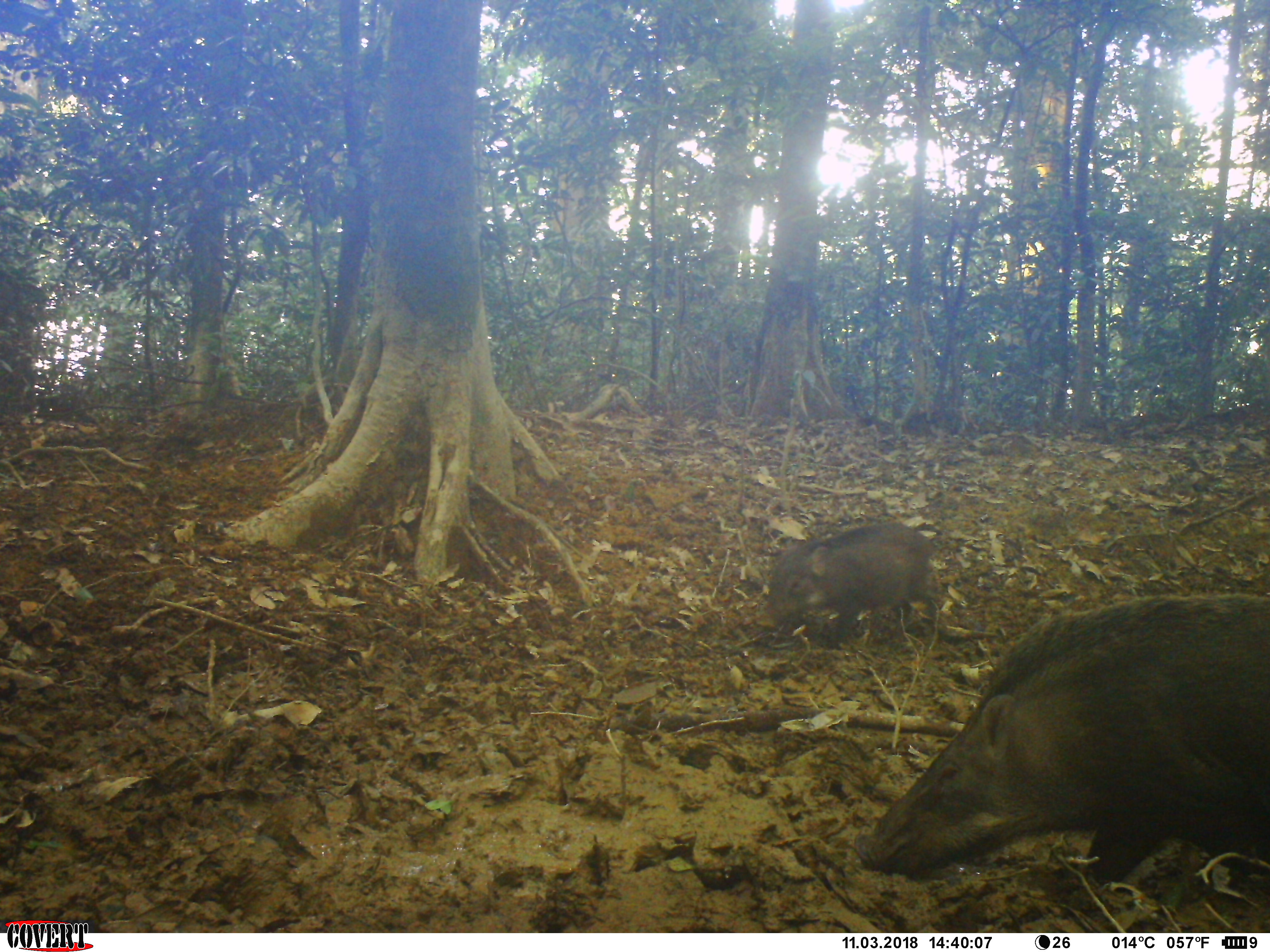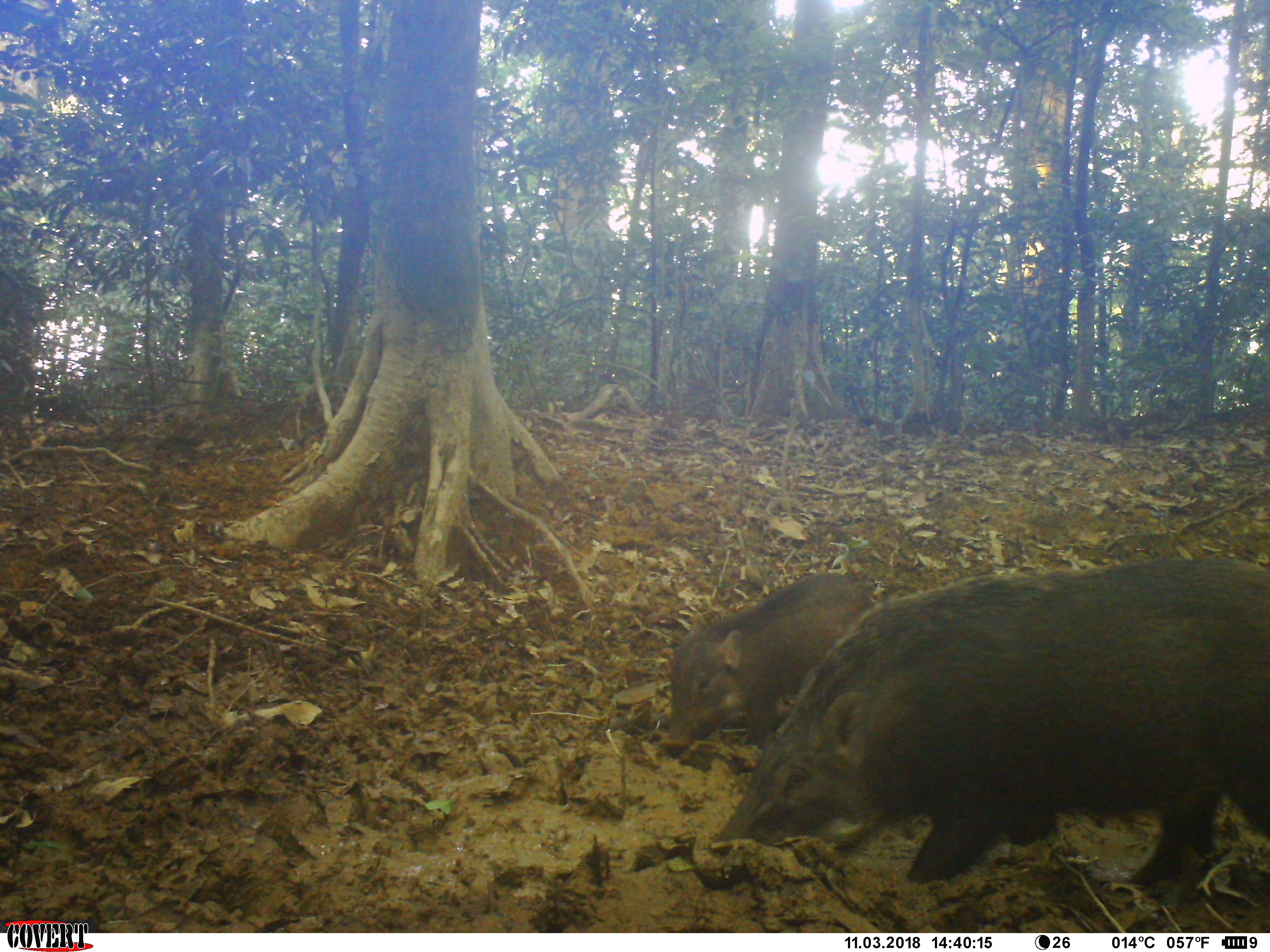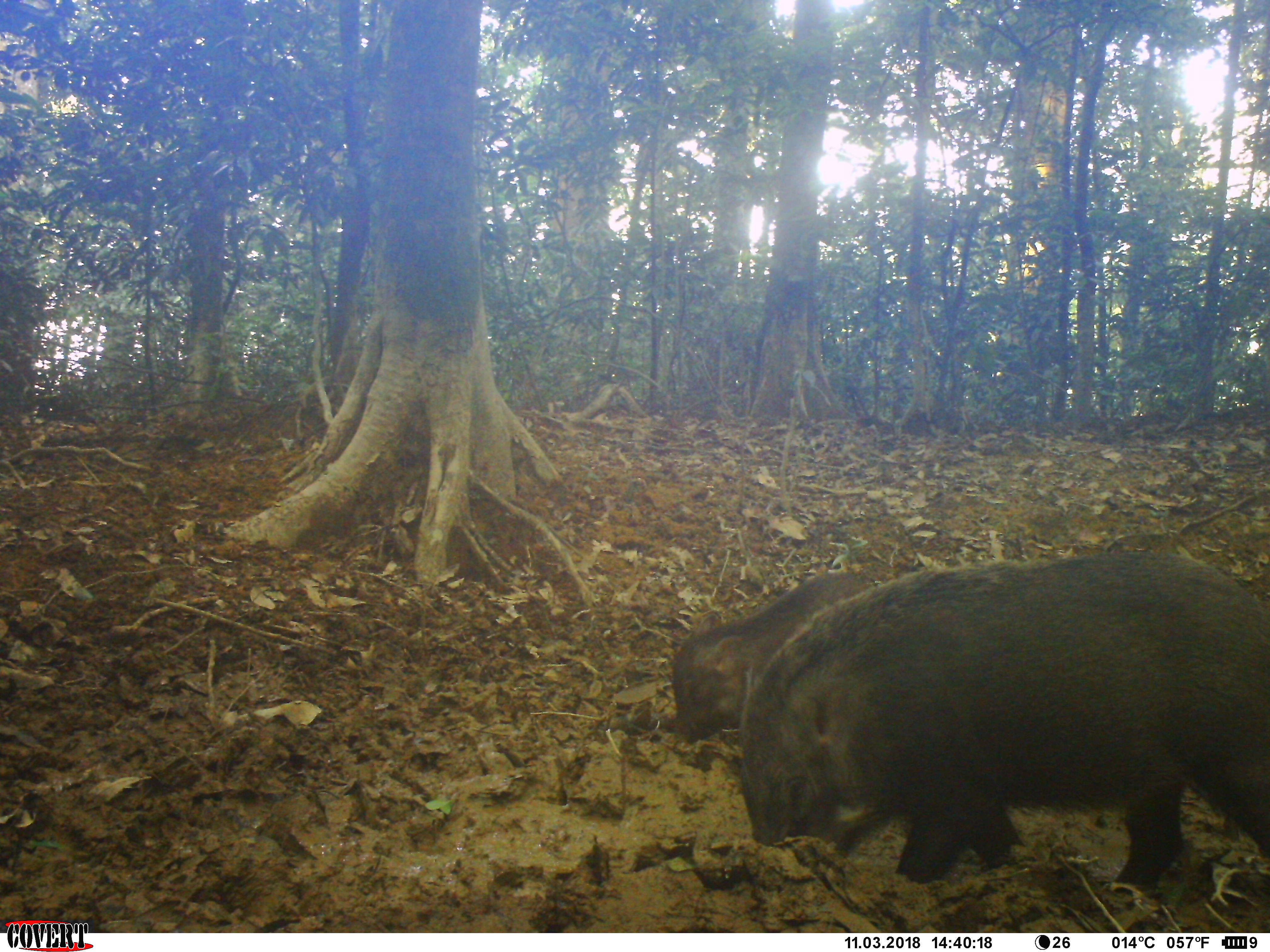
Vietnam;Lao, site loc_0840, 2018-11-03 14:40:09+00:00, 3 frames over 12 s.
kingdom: Animalia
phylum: Chordata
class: Mammalia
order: Artiodactyla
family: Suidae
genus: Sus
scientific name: Sus scrofa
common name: eurasian wild pig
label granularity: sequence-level